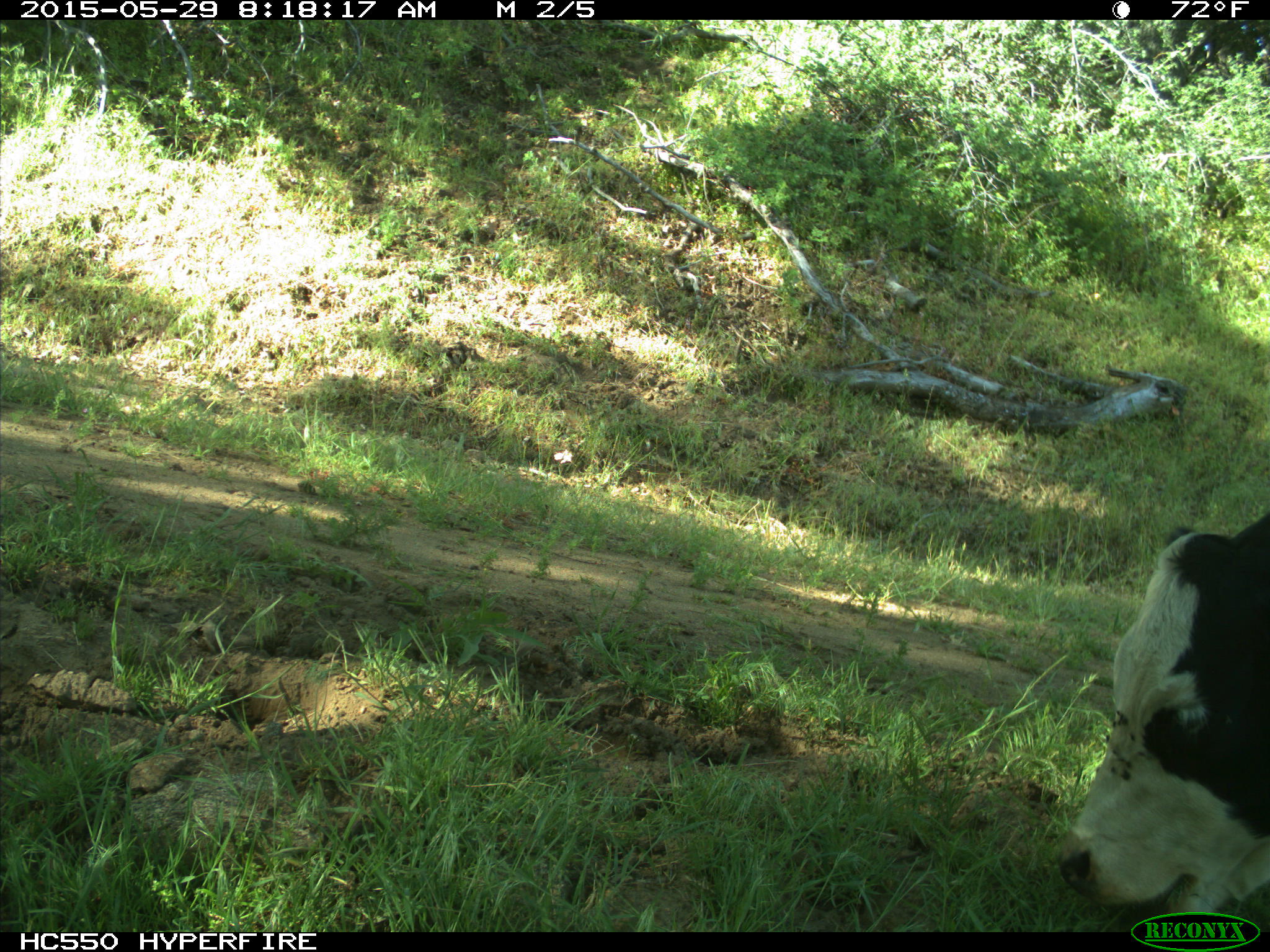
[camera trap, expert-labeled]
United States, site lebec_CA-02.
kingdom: Animalia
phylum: Chordata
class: Mammalia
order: Artiodactyla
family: Bovidae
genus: Bos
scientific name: Bos taurus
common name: domestic cow